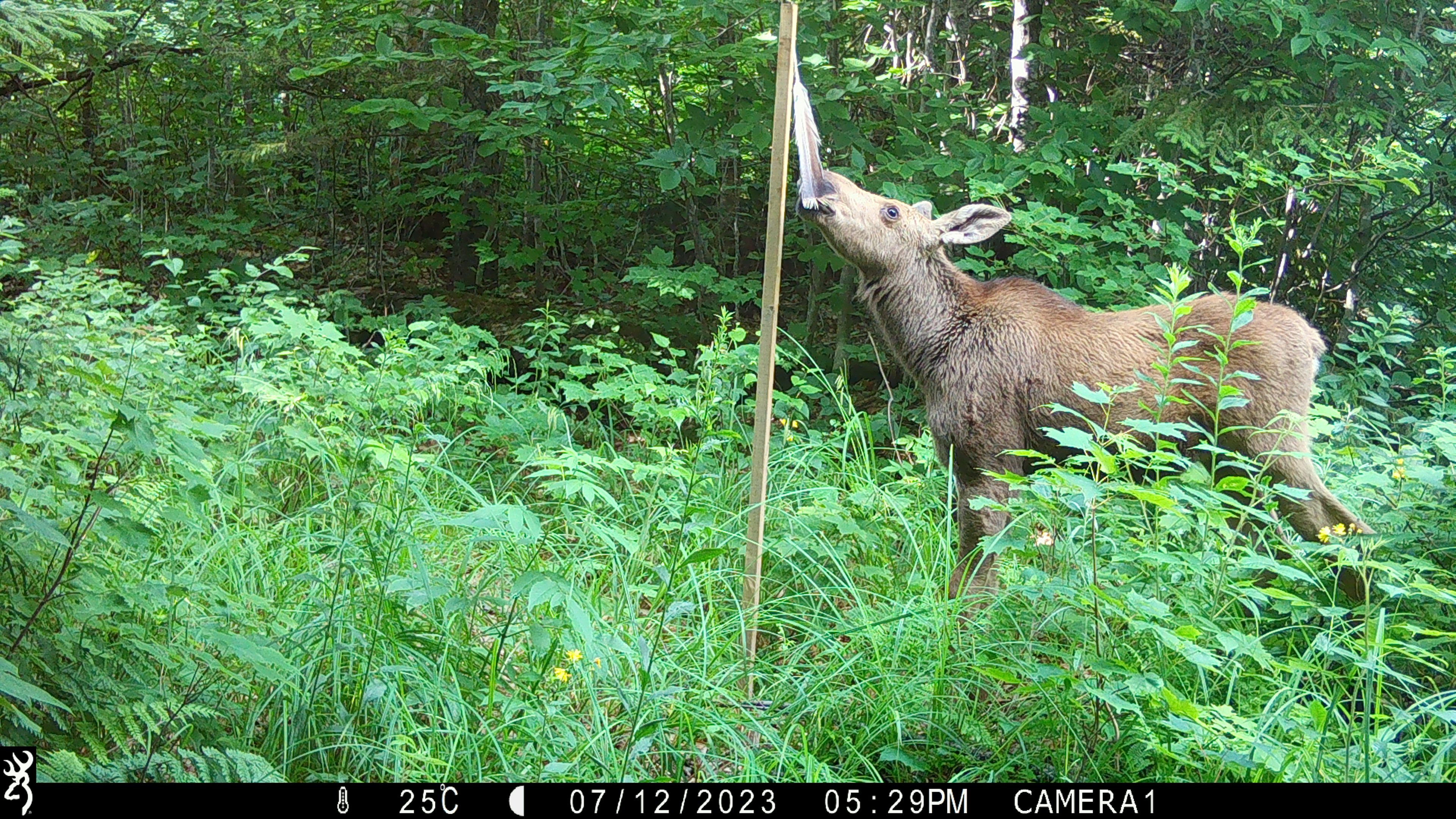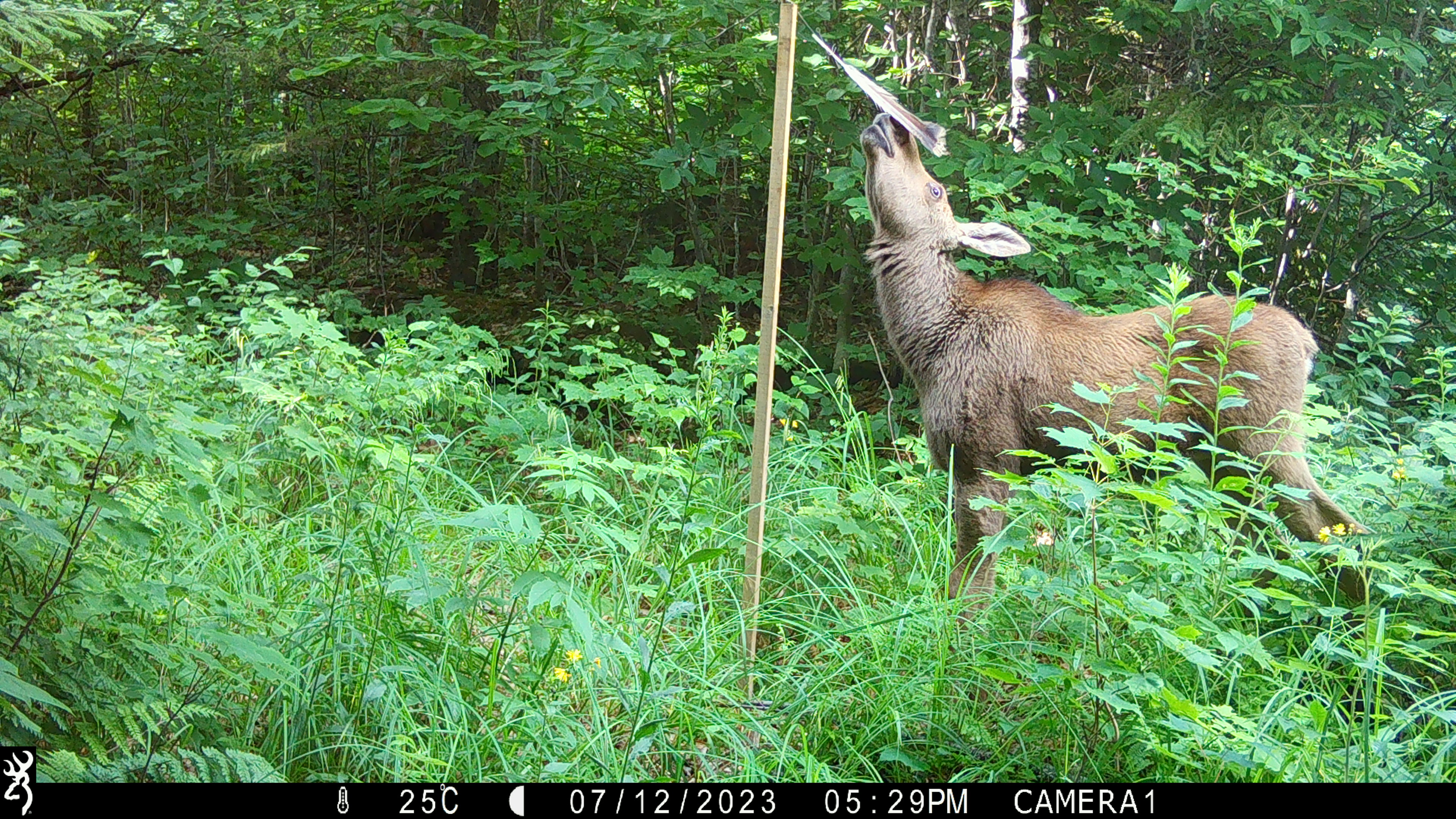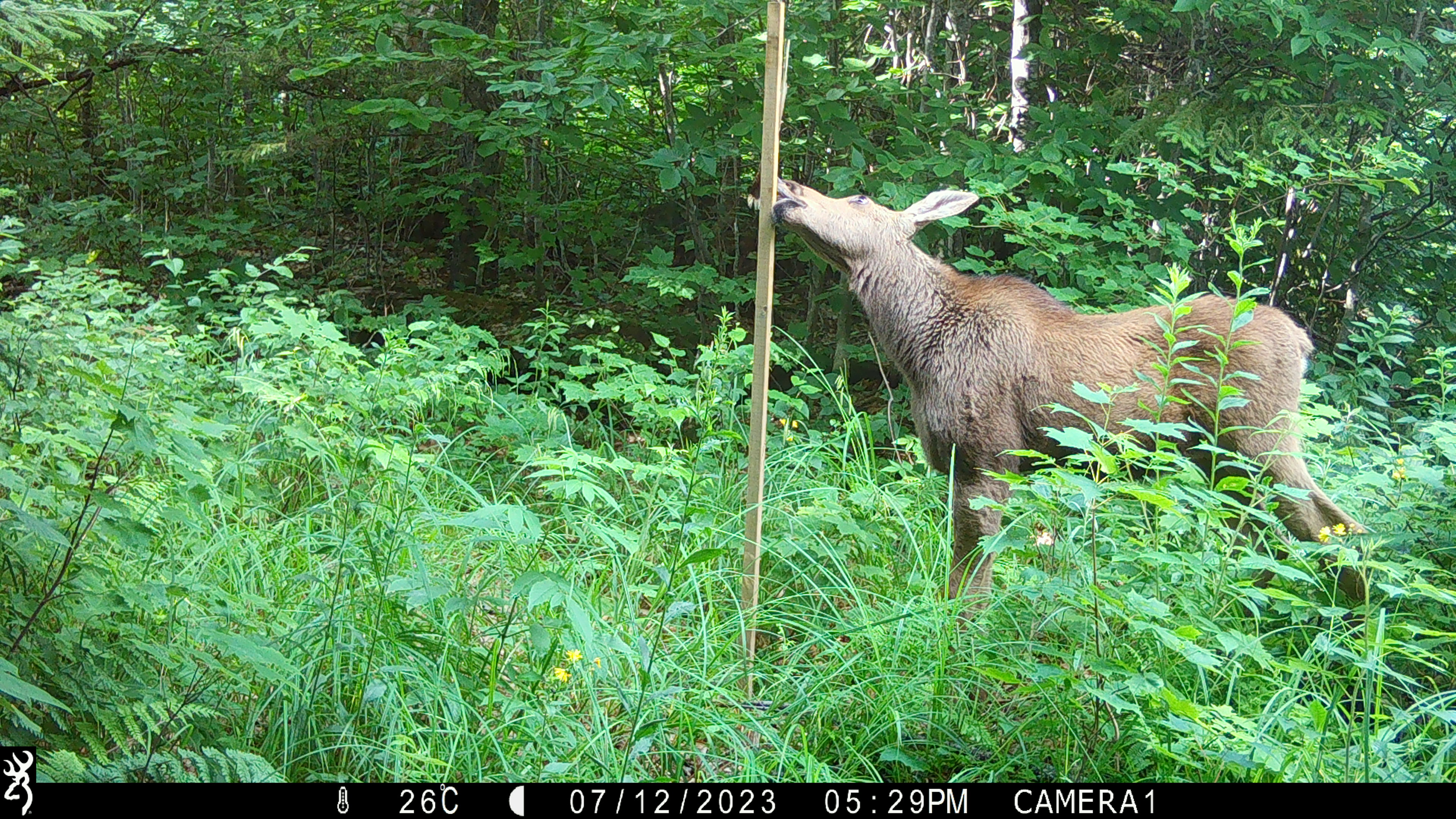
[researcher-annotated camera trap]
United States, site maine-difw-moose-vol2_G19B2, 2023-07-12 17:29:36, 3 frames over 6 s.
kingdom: Animalia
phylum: Chordata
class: Mammalia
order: Artiodactyla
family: Cervidae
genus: Alces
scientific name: Alces alces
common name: moose